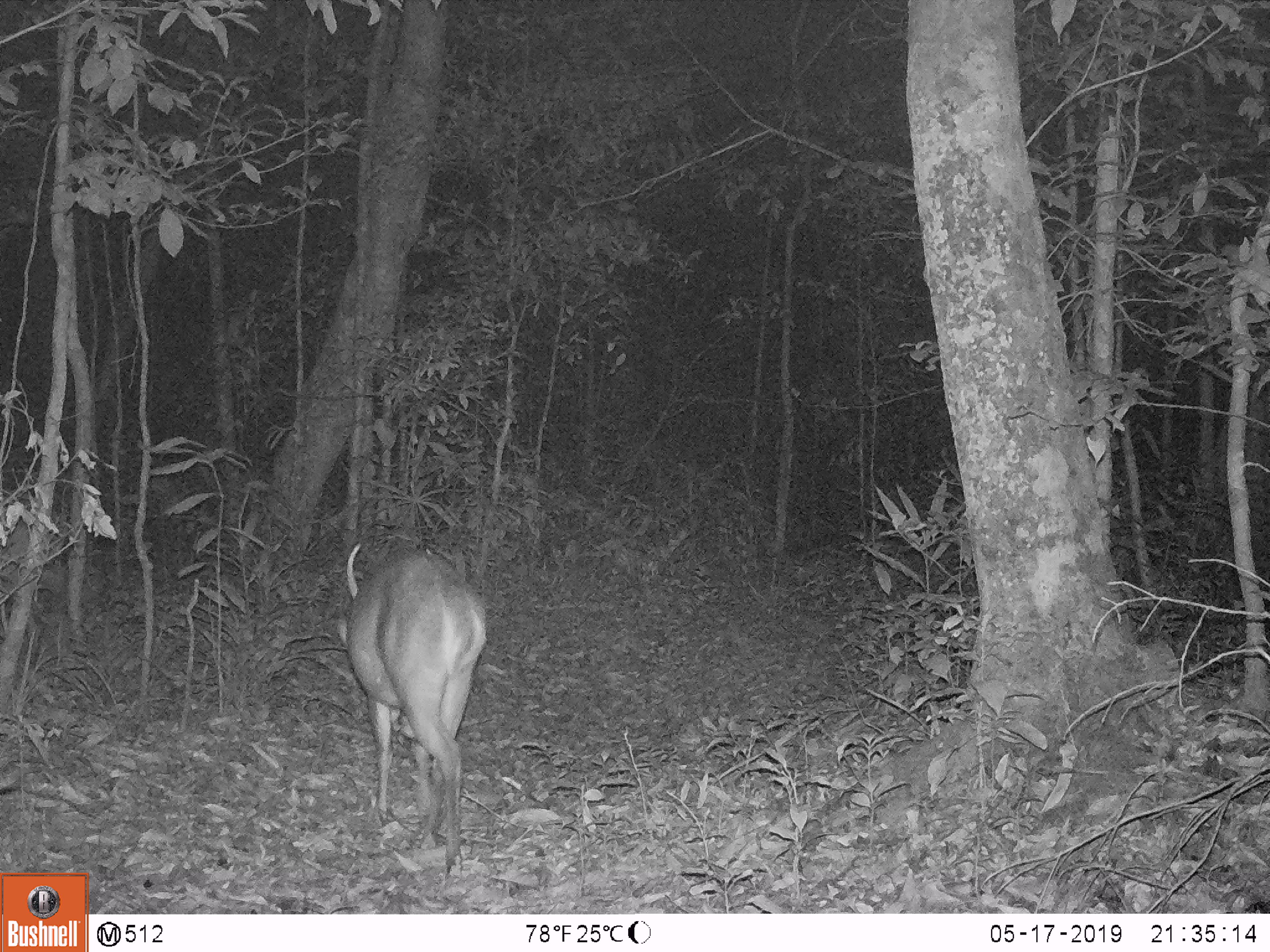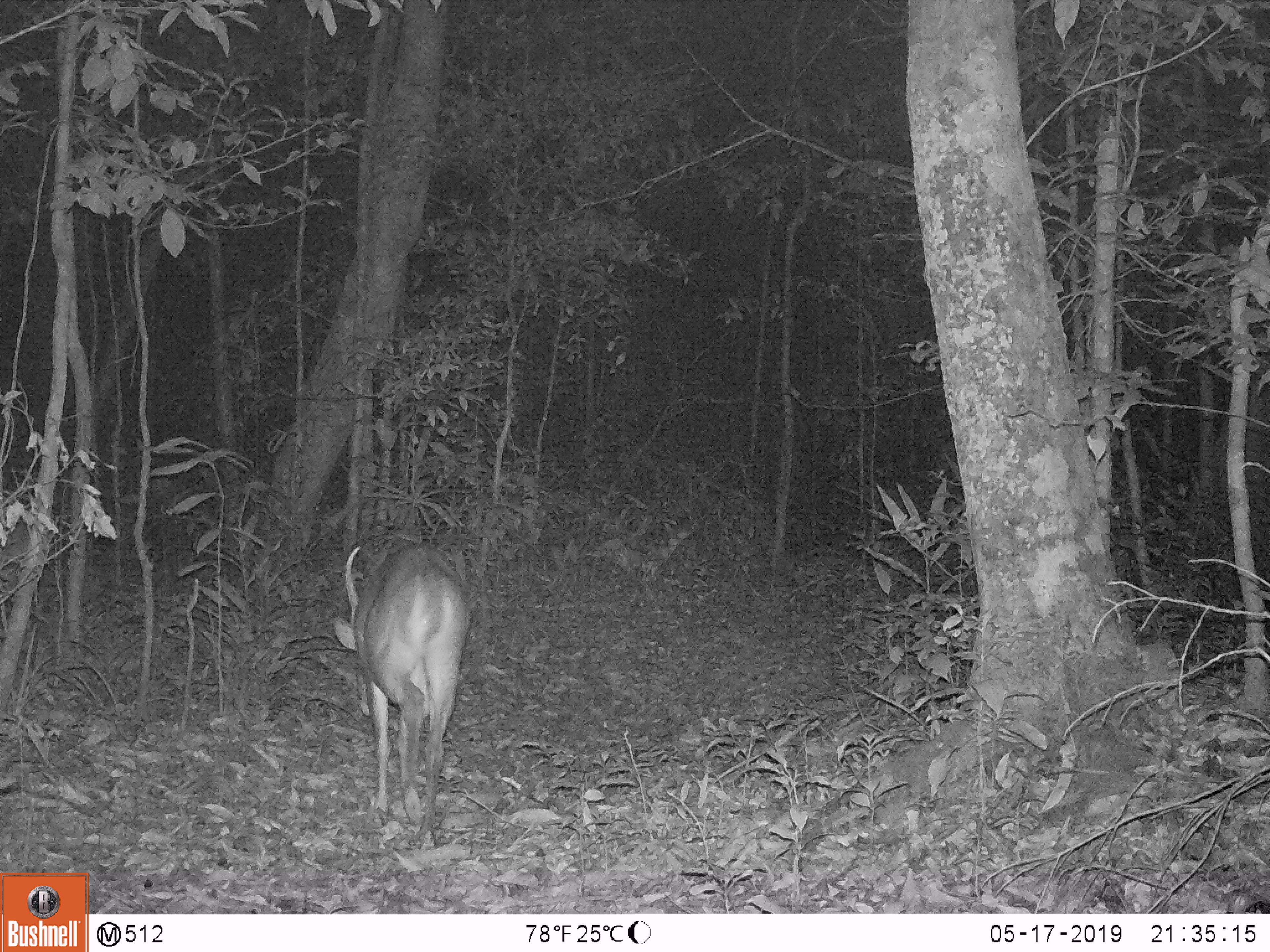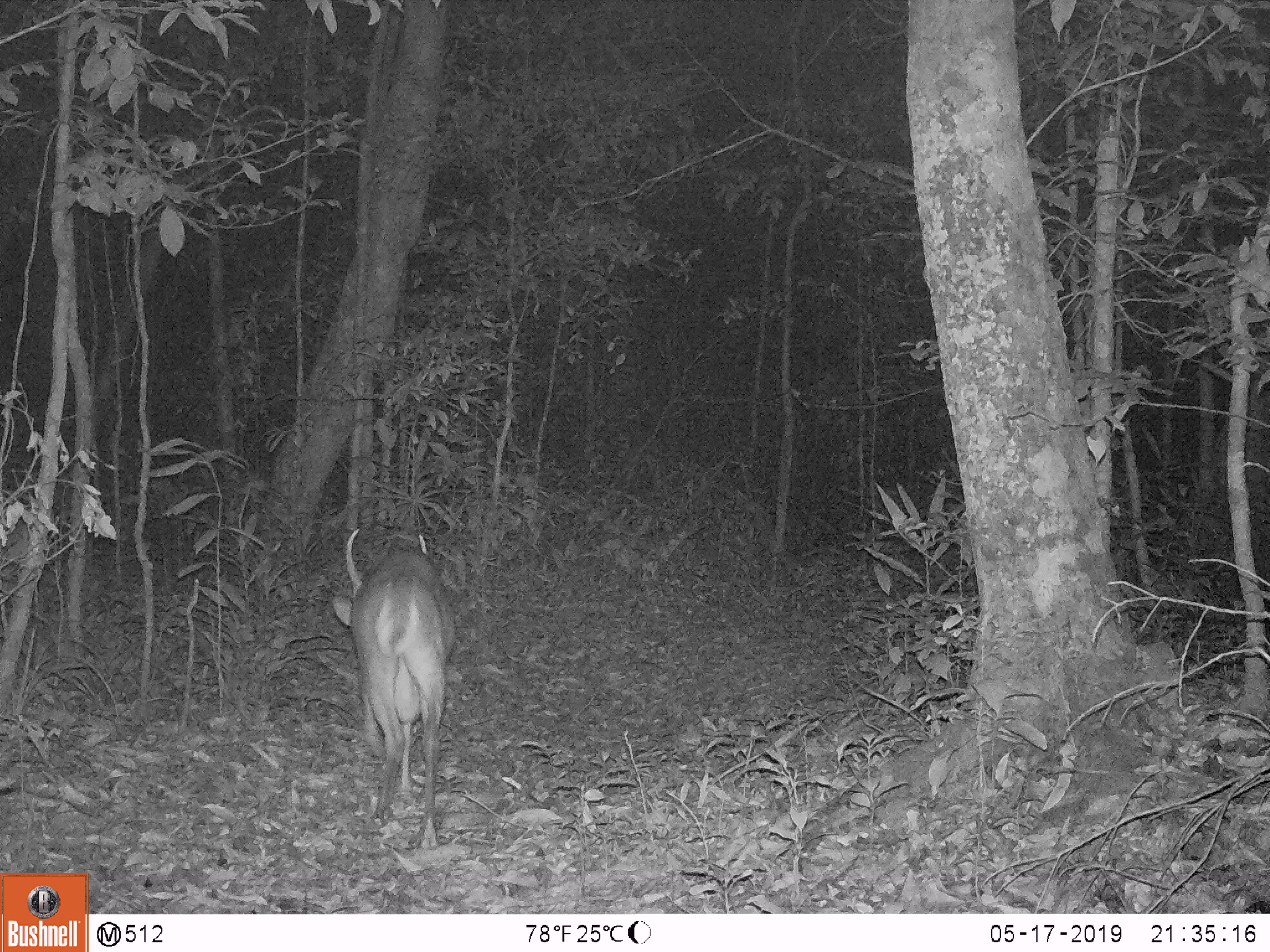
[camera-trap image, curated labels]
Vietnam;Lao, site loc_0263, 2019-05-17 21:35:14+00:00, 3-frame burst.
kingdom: Animalia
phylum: Chordata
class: Mammalia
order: Artiodactyla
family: Cervidae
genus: Muntiacus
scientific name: Muntiacus vuquangensis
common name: large-antlered muntjac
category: large antlered muntjac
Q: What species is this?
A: Large antlered muntjac (large-antlered muntjac) (Muntiacus vuquangensis).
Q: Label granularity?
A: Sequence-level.